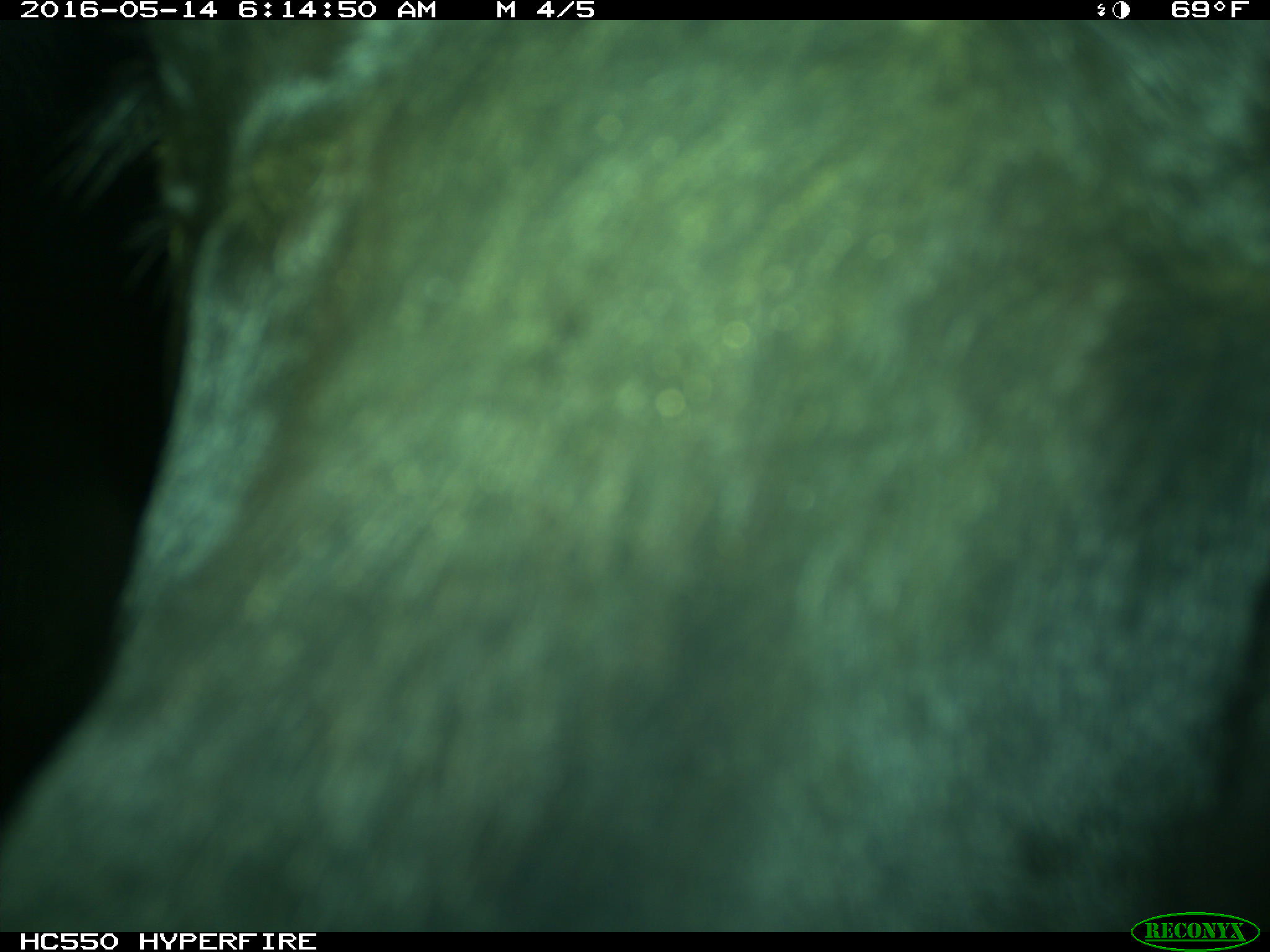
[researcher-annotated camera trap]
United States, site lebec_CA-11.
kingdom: Animalia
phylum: Chordata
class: Mammalia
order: Artiodactyla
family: Bovidae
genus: Bos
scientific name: Bos taurus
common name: domestic cow